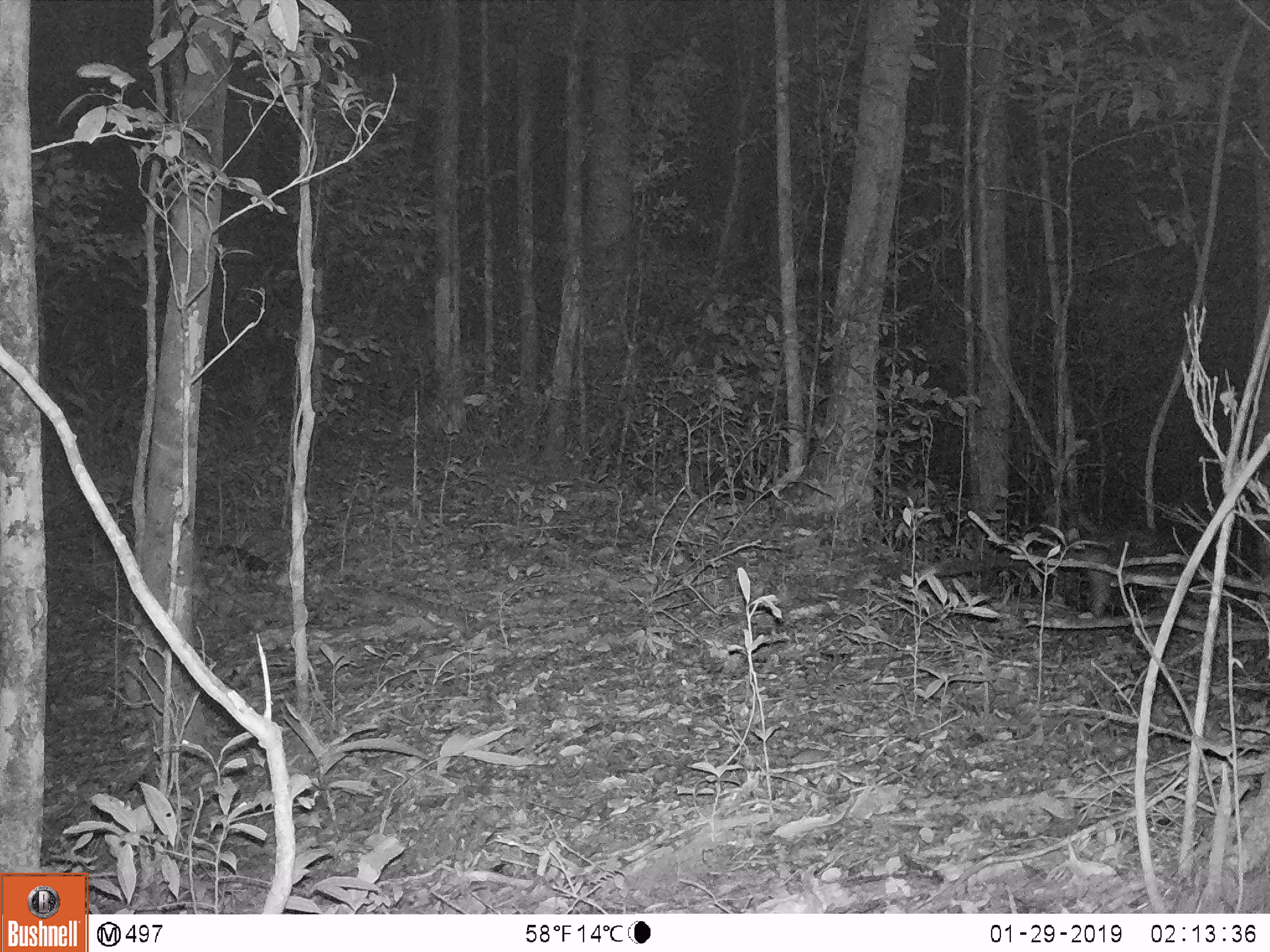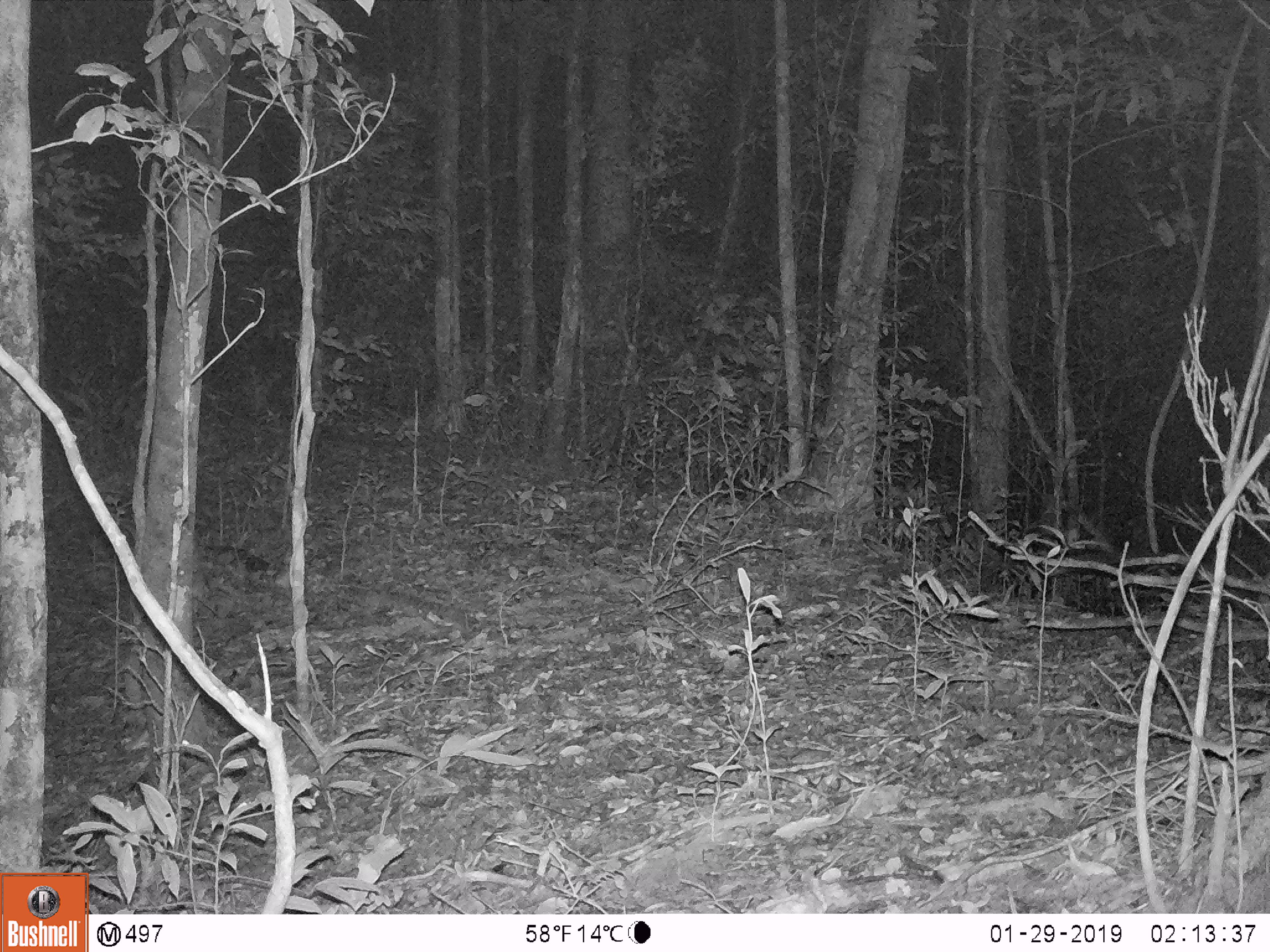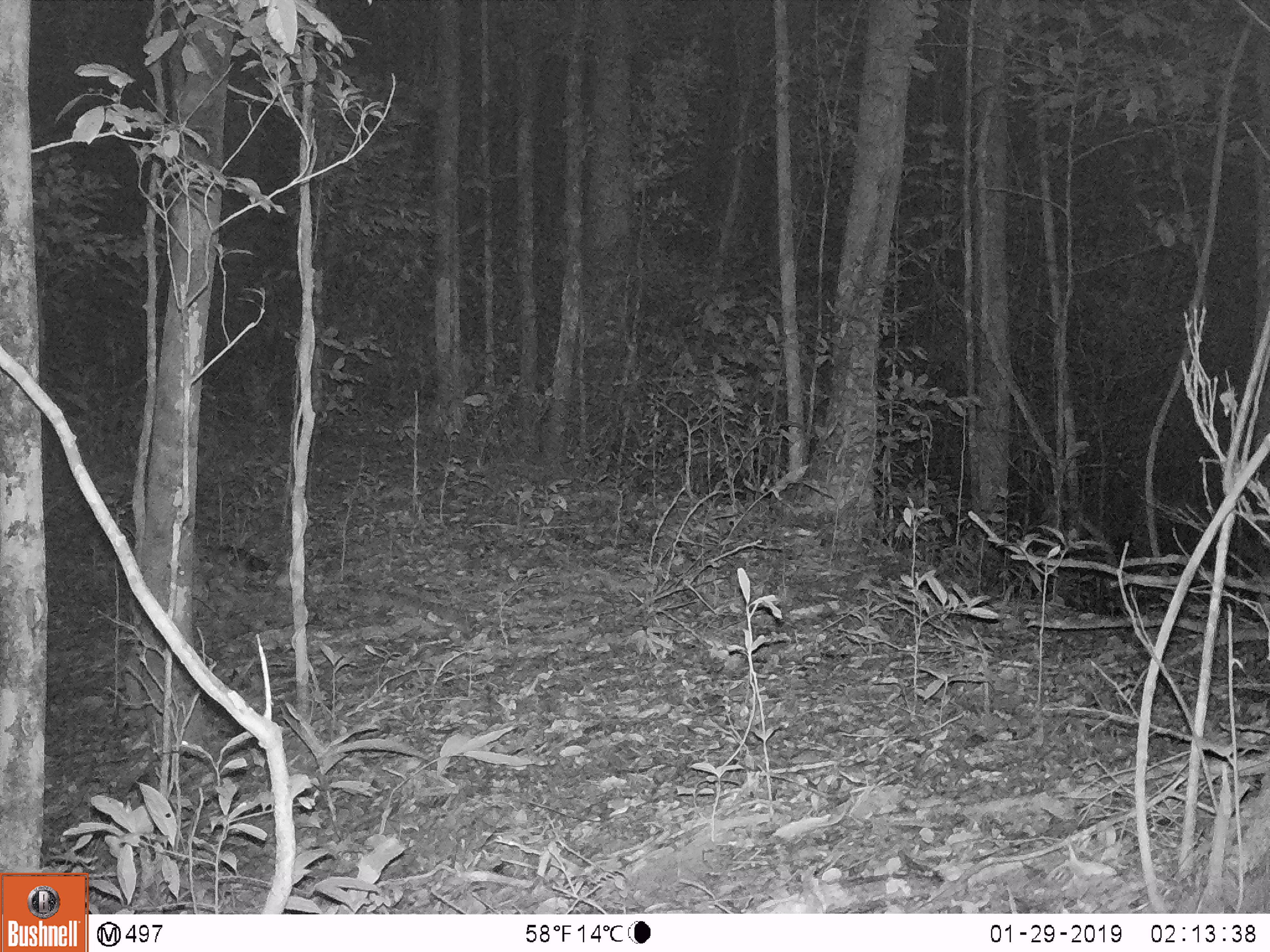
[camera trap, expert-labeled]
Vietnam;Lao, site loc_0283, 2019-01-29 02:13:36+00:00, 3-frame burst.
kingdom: Animalia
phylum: Chordata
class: Mammalia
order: Carnivora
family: Viverridae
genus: Paradoxurus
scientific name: Paradoxurus hermaphroditus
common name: common palm civet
Common palm civet (Paradoxurus hermaphroditus). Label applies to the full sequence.